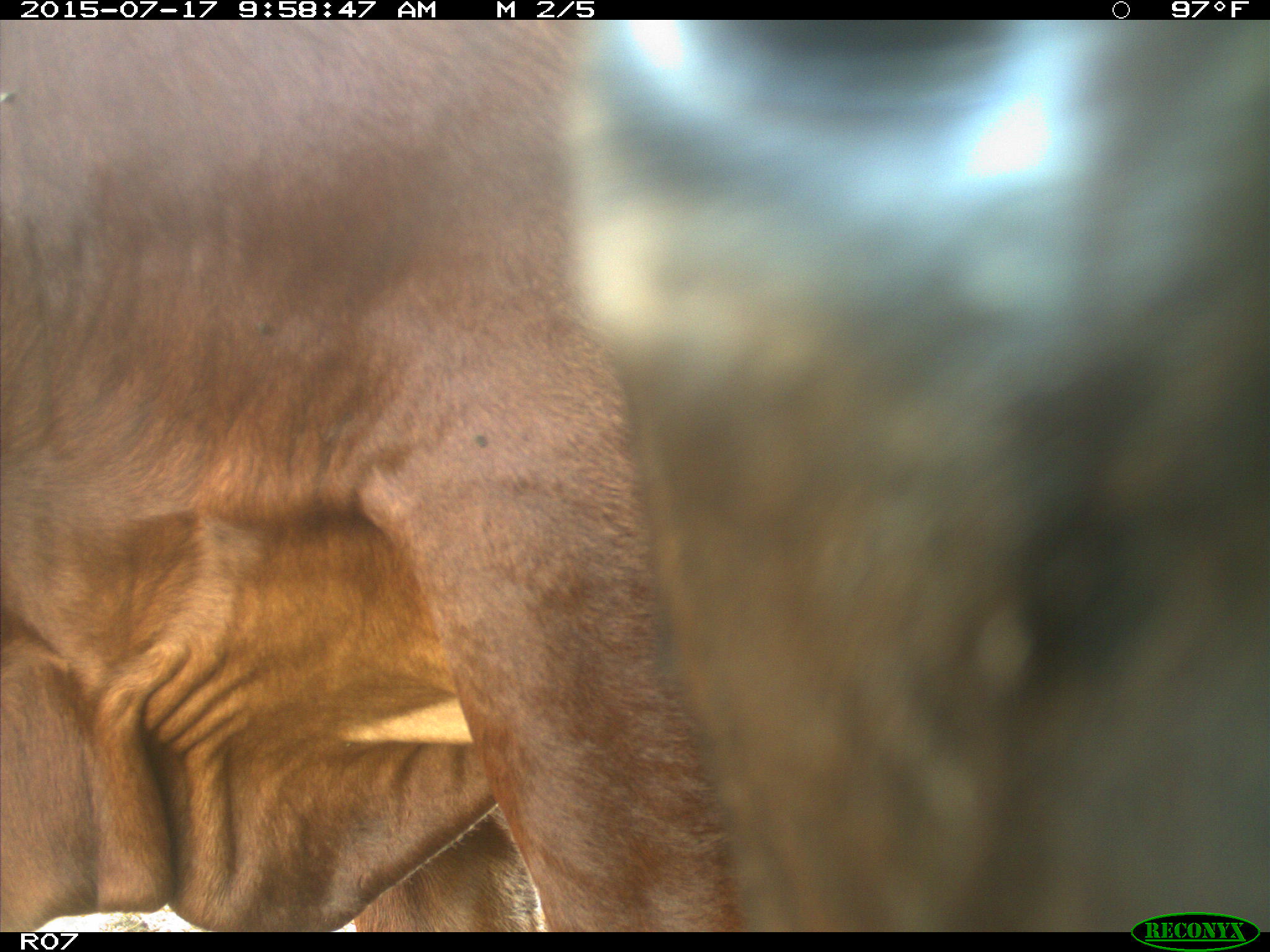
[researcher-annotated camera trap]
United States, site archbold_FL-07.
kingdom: Animalia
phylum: Chordata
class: Mammalia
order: Artiodactyla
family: Bovidae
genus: Bos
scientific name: Bos taurus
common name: domestic cow